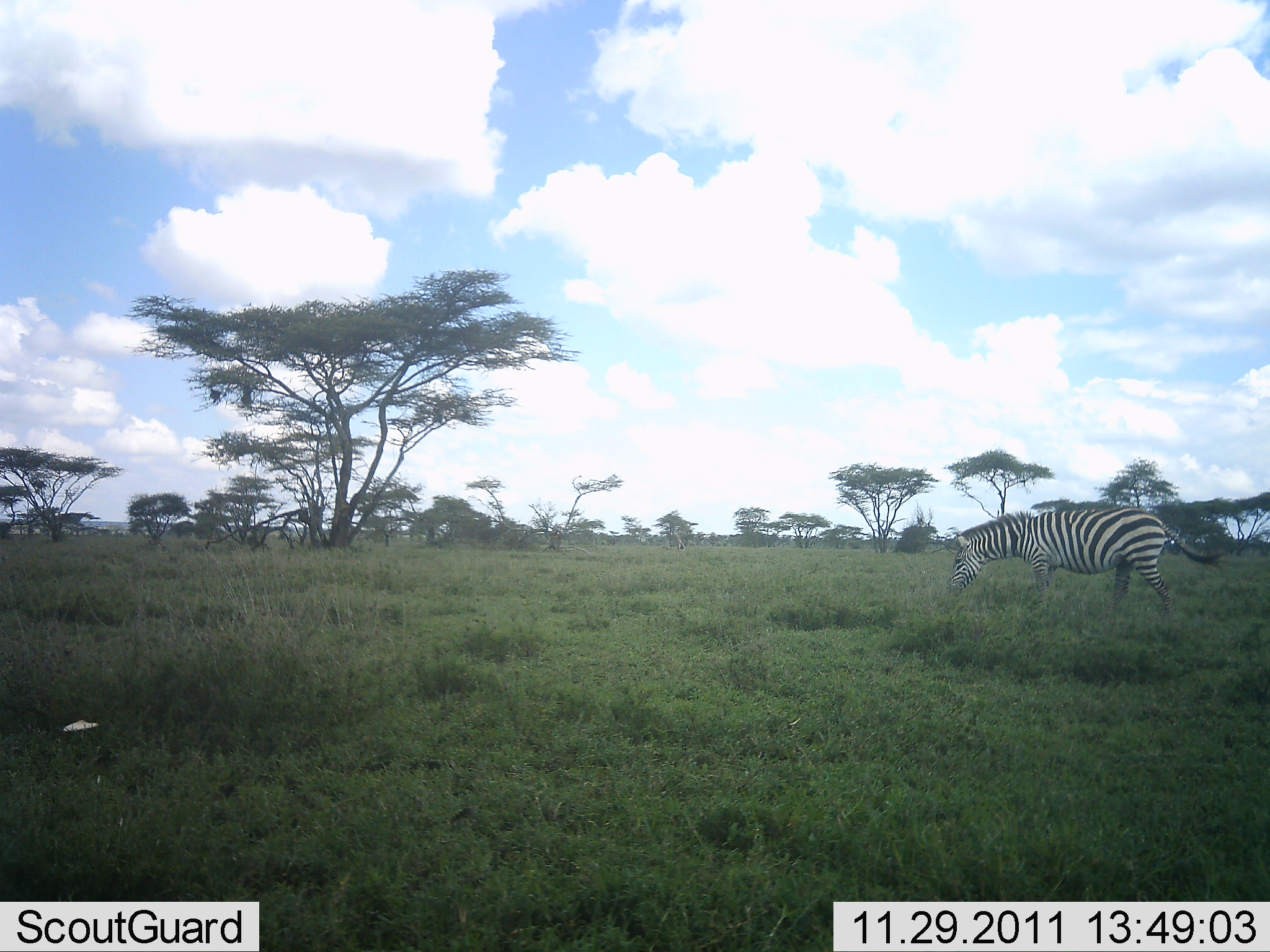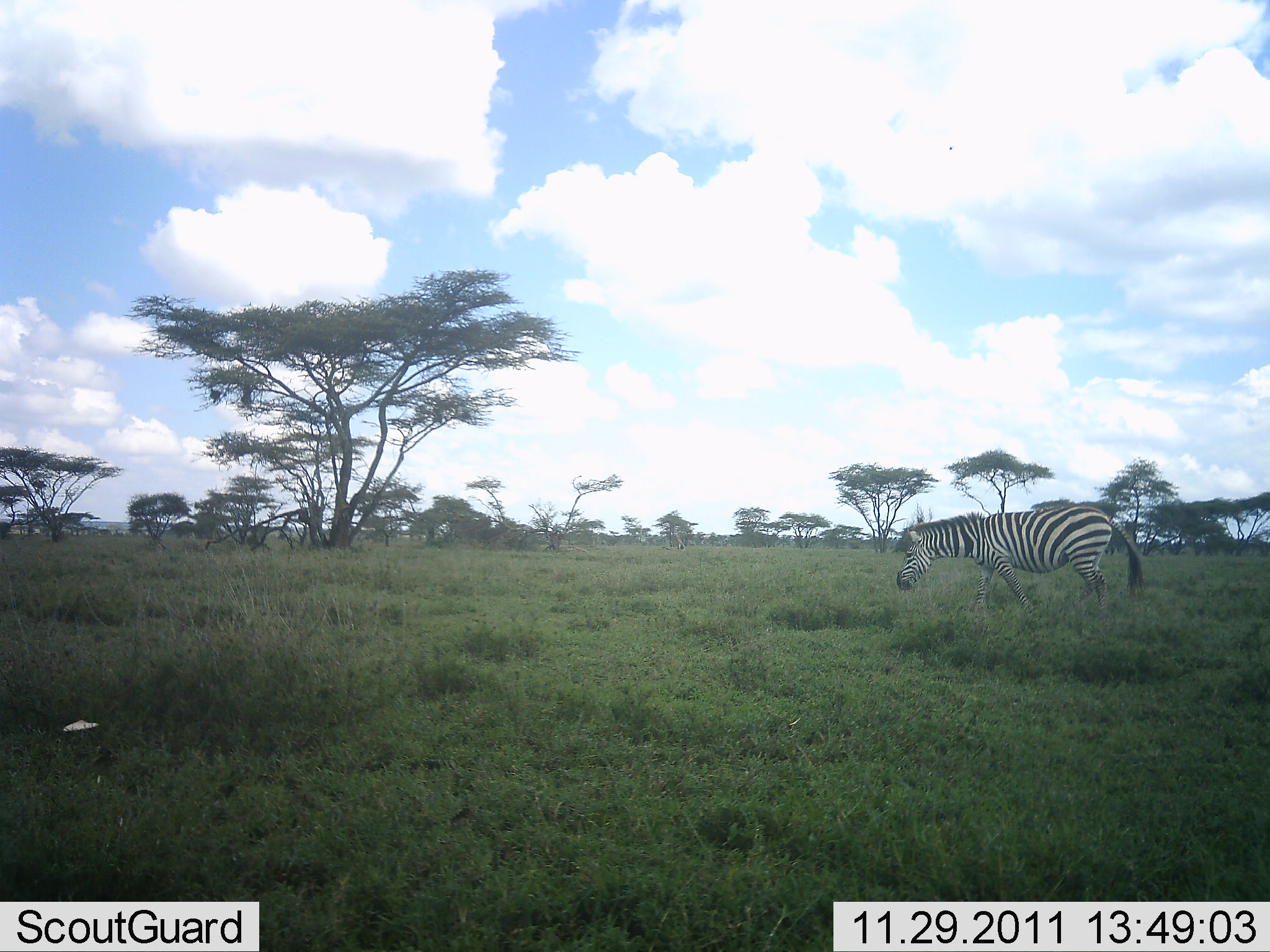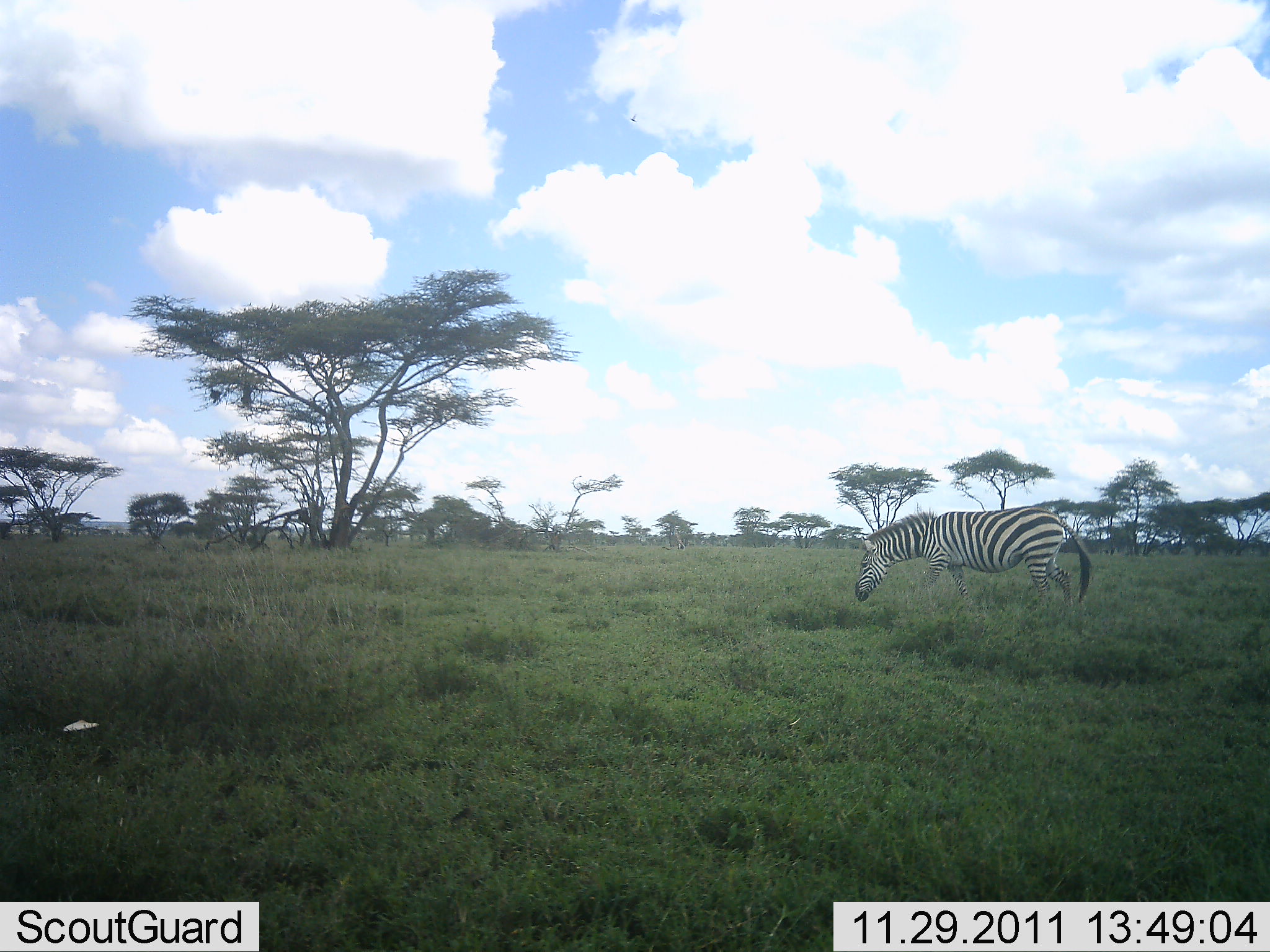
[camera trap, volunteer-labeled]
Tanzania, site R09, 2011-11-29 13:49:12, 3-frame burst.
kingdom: Animalia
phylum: Chordata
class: Mammalia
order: Perissodactyla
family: Equidae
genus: Equus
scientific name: Equus quagga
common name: plains zebra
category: zebra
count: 1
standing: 8%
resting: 0%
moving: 83%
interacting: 0%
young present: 0%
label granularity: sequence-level